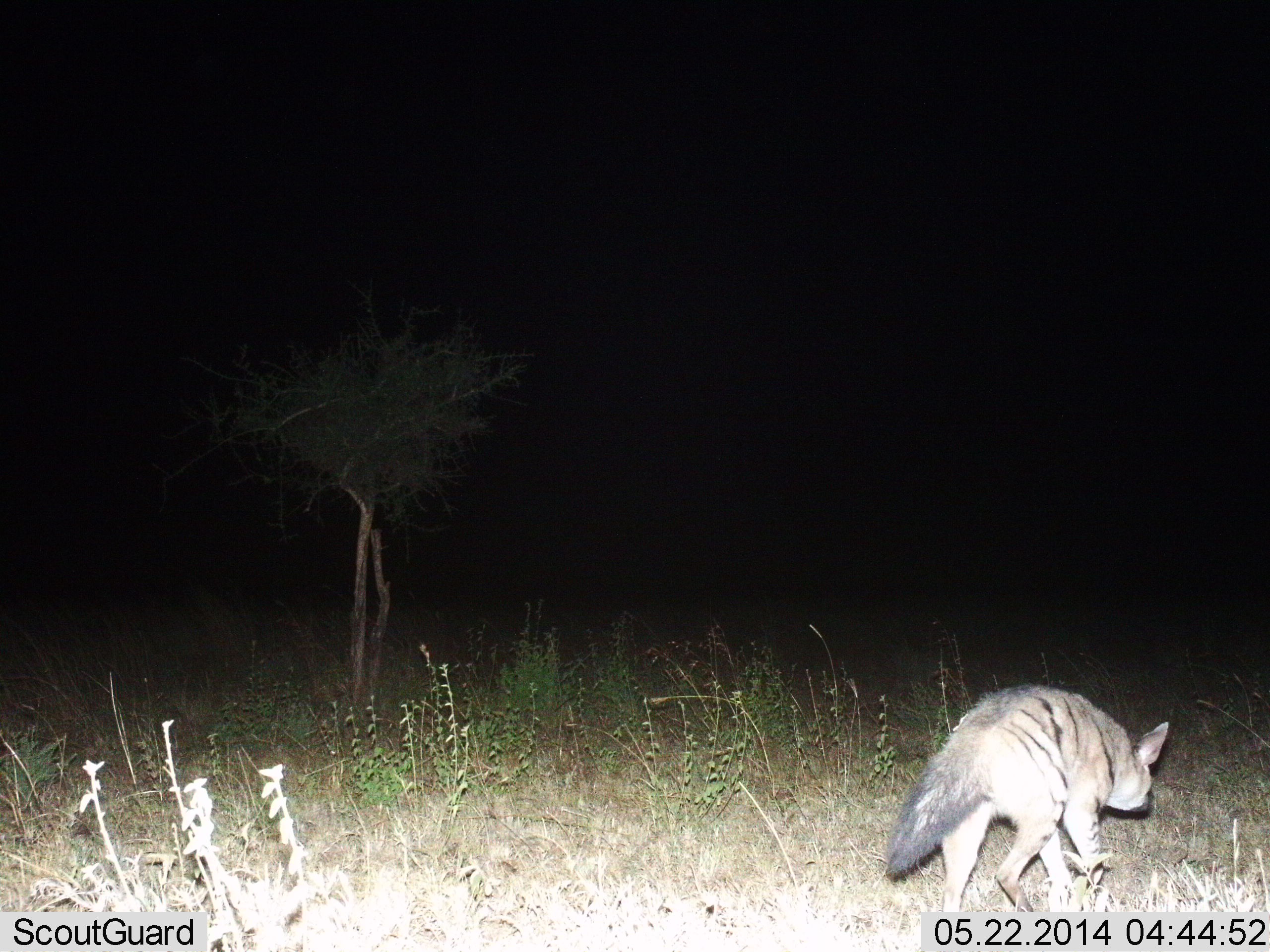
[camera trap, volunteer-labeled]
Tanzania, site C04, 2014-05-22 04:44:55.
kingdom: Animalia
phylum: Chordata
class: Mammalia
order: Carnivora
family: Hyaenidae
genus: Proteles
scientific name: Proteles cristatus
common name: aardwolf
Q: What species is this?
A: Aardwolf (Proteles cristatus).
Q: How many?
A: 1.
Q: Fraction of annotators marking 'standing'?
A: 10%.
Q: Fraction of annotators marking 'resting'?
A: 0%.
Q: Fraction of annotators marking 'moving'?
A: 100%.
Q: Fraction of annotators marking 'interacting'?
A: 0%.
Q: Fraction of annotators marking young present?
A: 0%.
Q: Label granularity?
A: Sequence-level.